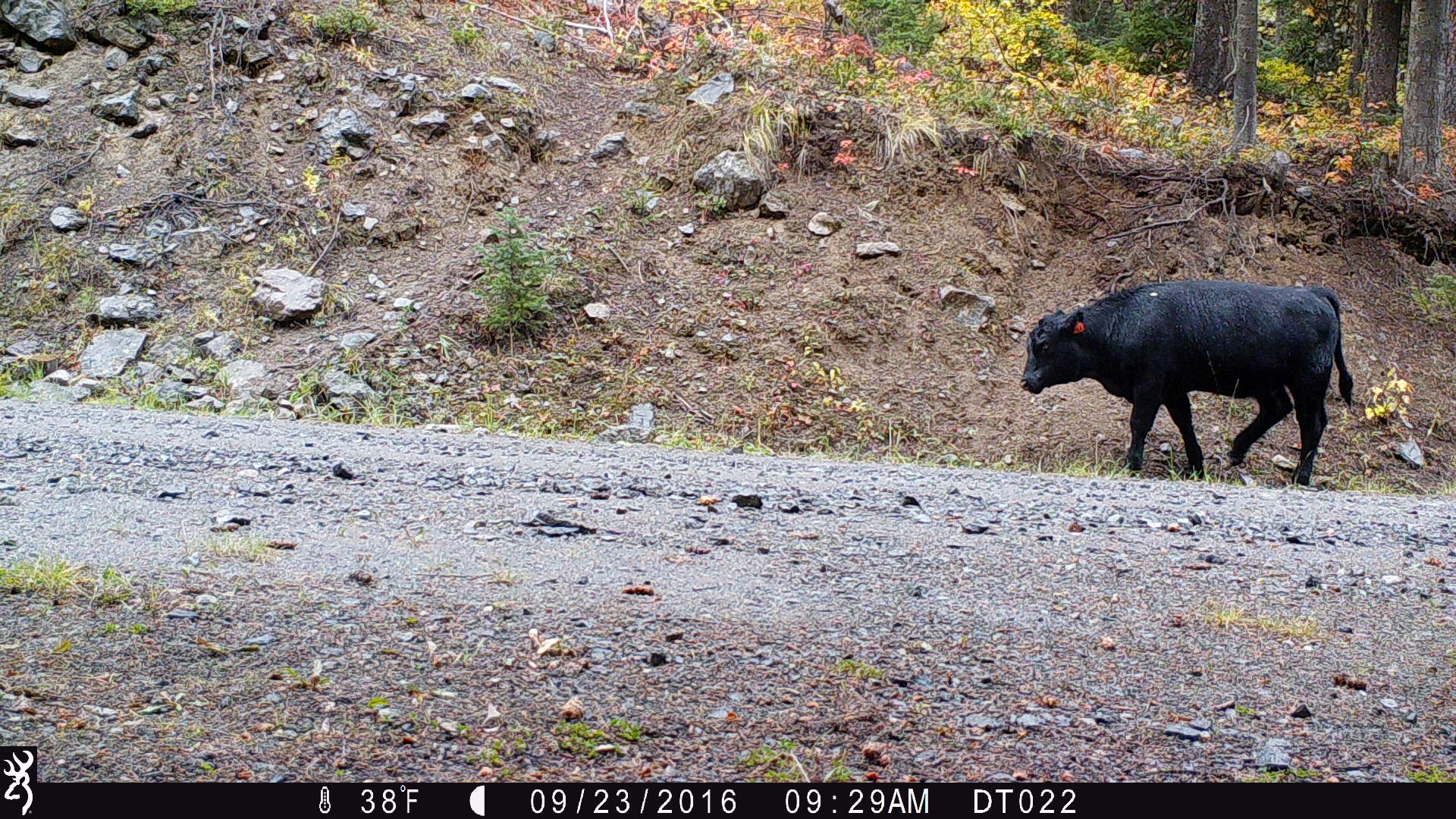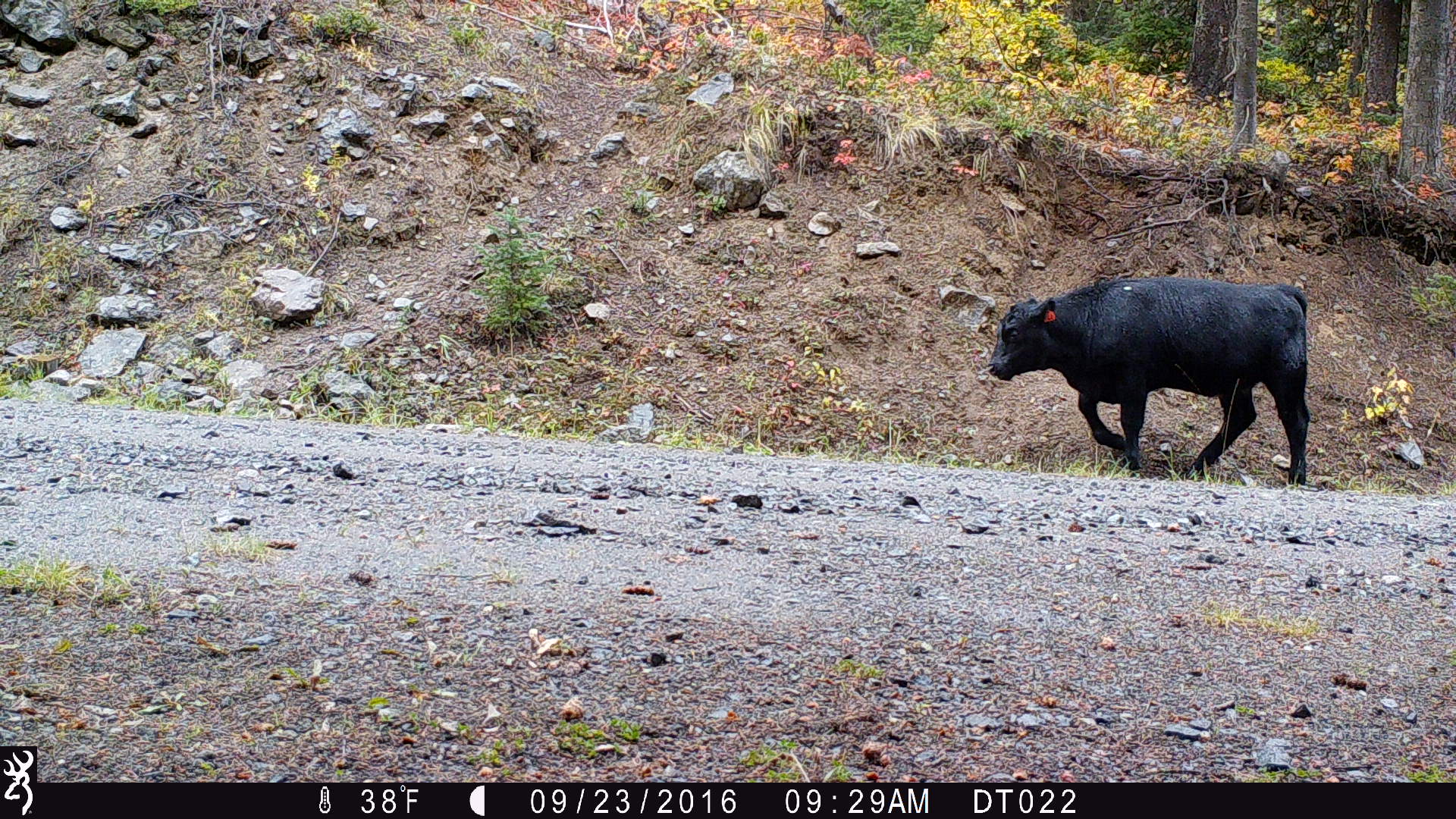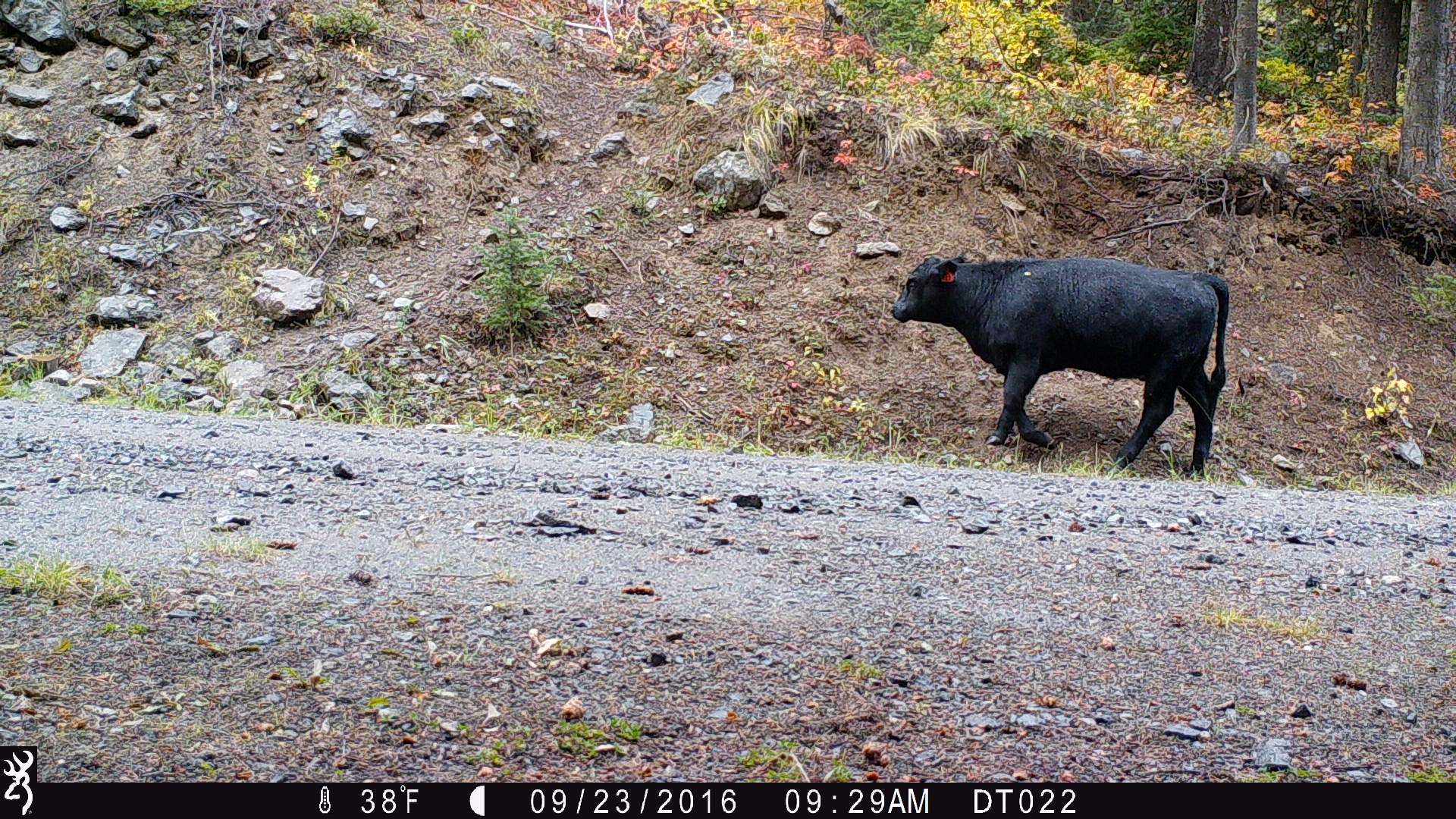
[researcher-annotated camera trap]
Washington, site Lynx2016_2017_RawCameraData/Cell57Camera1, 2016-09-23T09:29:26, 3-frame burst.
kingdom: Animalia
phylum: Chordata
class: Mammalia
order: Artiodactyla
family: Bovidae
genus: Bos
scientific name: Bos taurus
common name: domestic cattle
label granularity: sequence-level